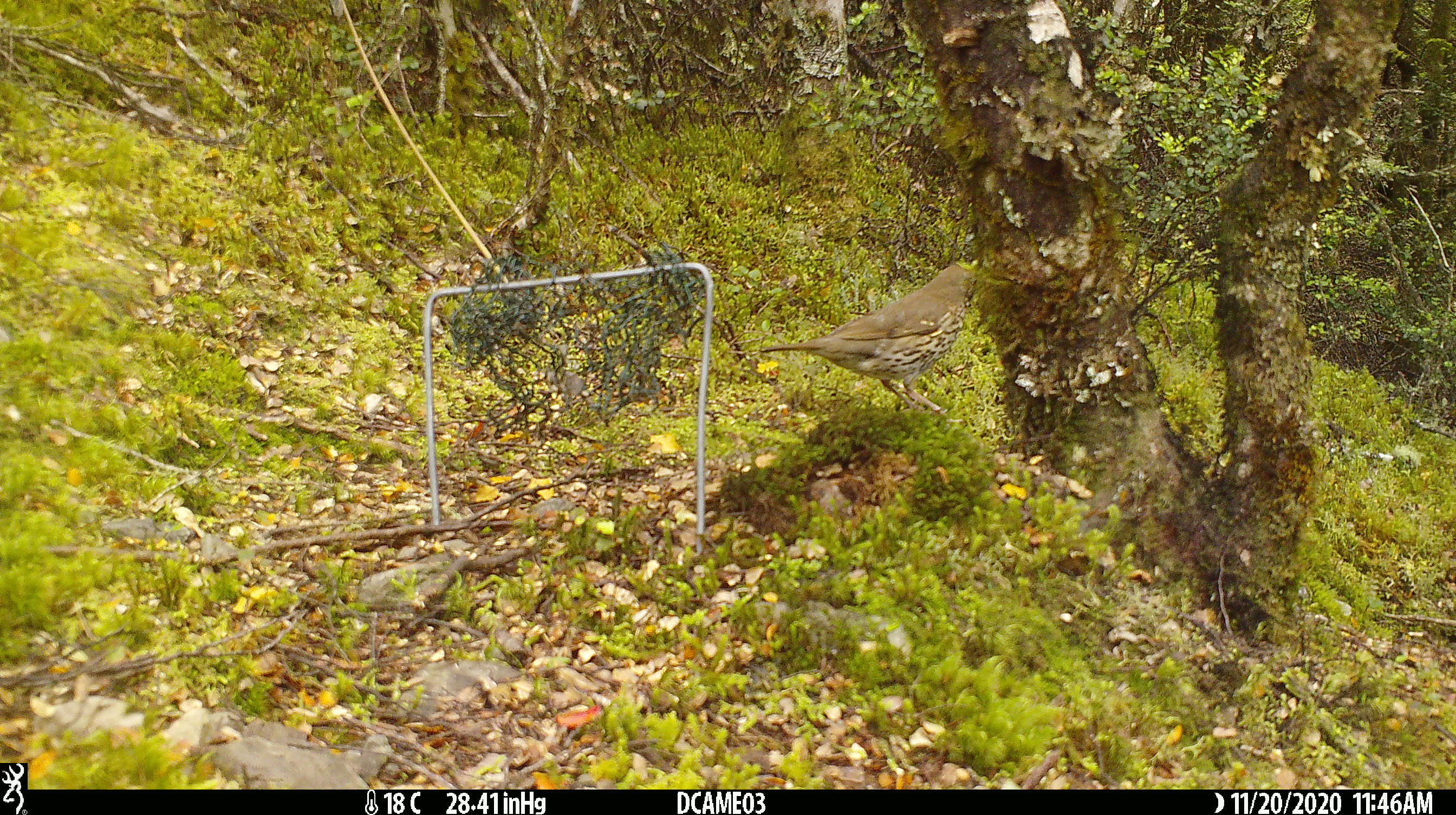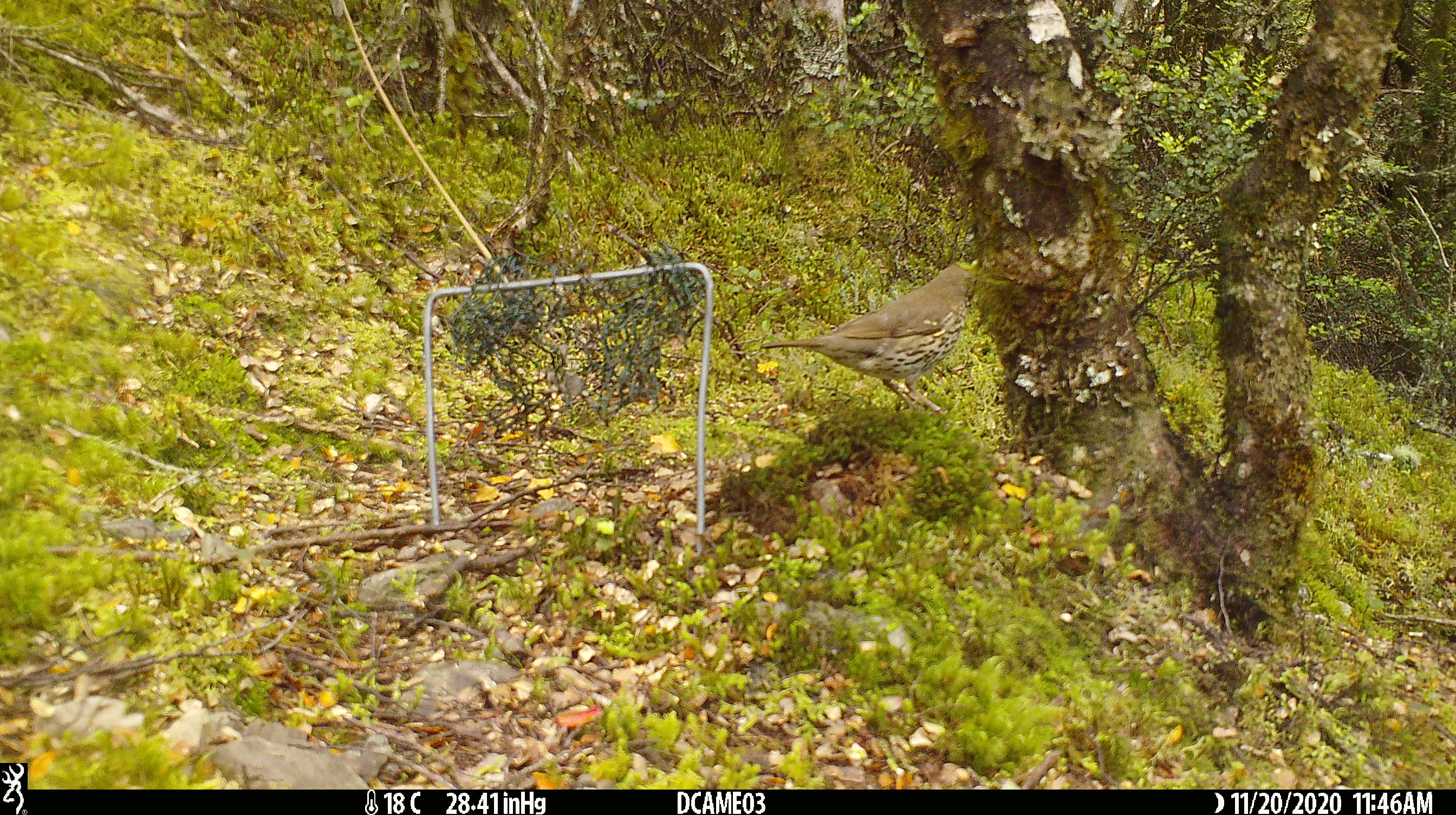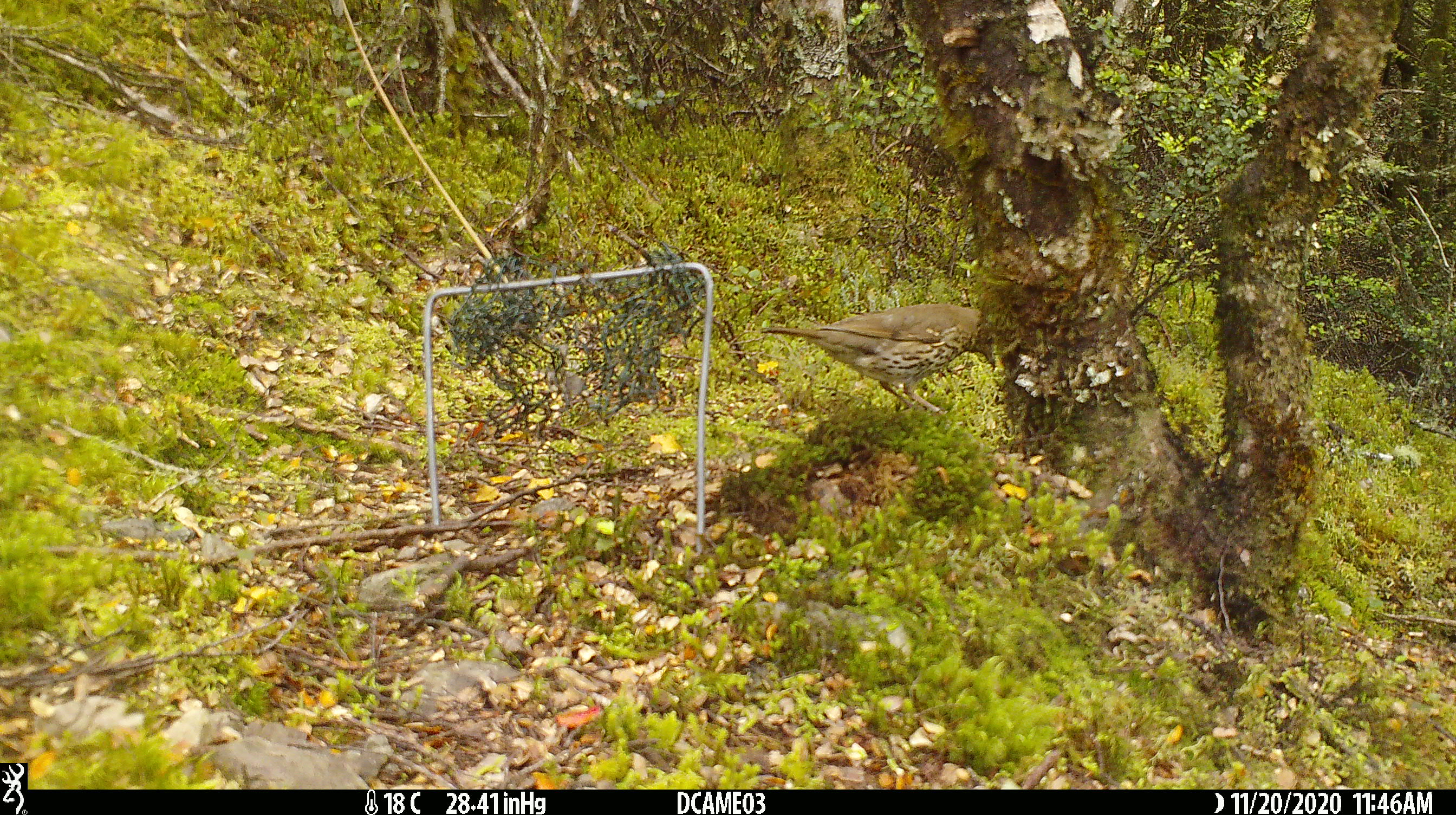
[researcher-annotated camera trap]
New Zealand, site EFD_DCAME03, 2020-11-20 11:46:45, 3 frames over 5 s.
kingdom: Animalia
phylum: Chordata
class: Aves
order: Passeriformes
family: Turdidae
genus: Turdus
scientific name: Turdus philomelos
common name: song thrush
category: thrush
Thrush (song thrush) (Turdus philomelos).